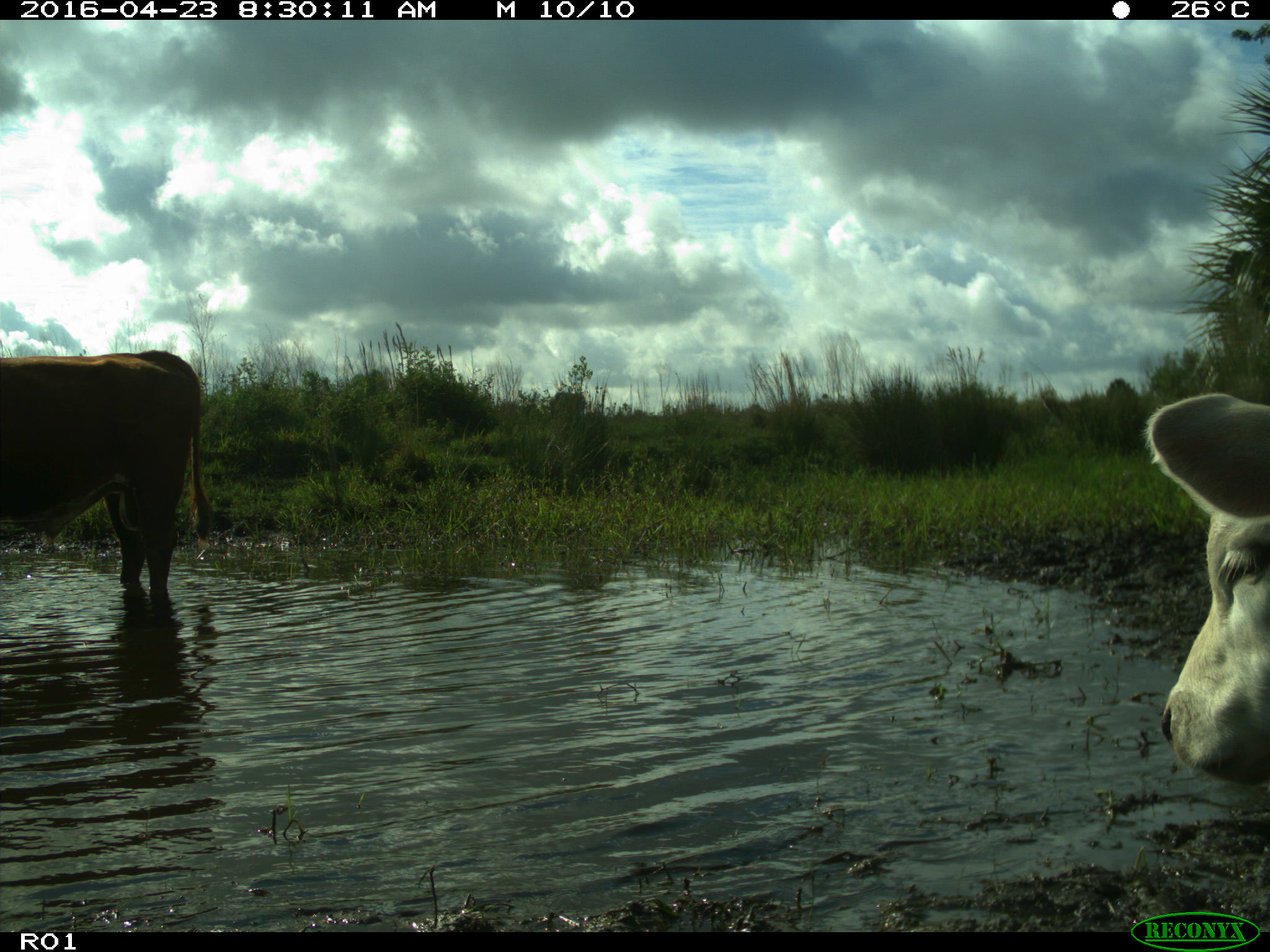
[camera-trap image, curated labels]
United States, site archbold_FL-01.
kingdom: Animalia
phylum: Chordata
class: Mammalia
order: Artiodactyla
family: Bovidae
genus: Bos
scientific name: Bos taurus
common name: domestic cow